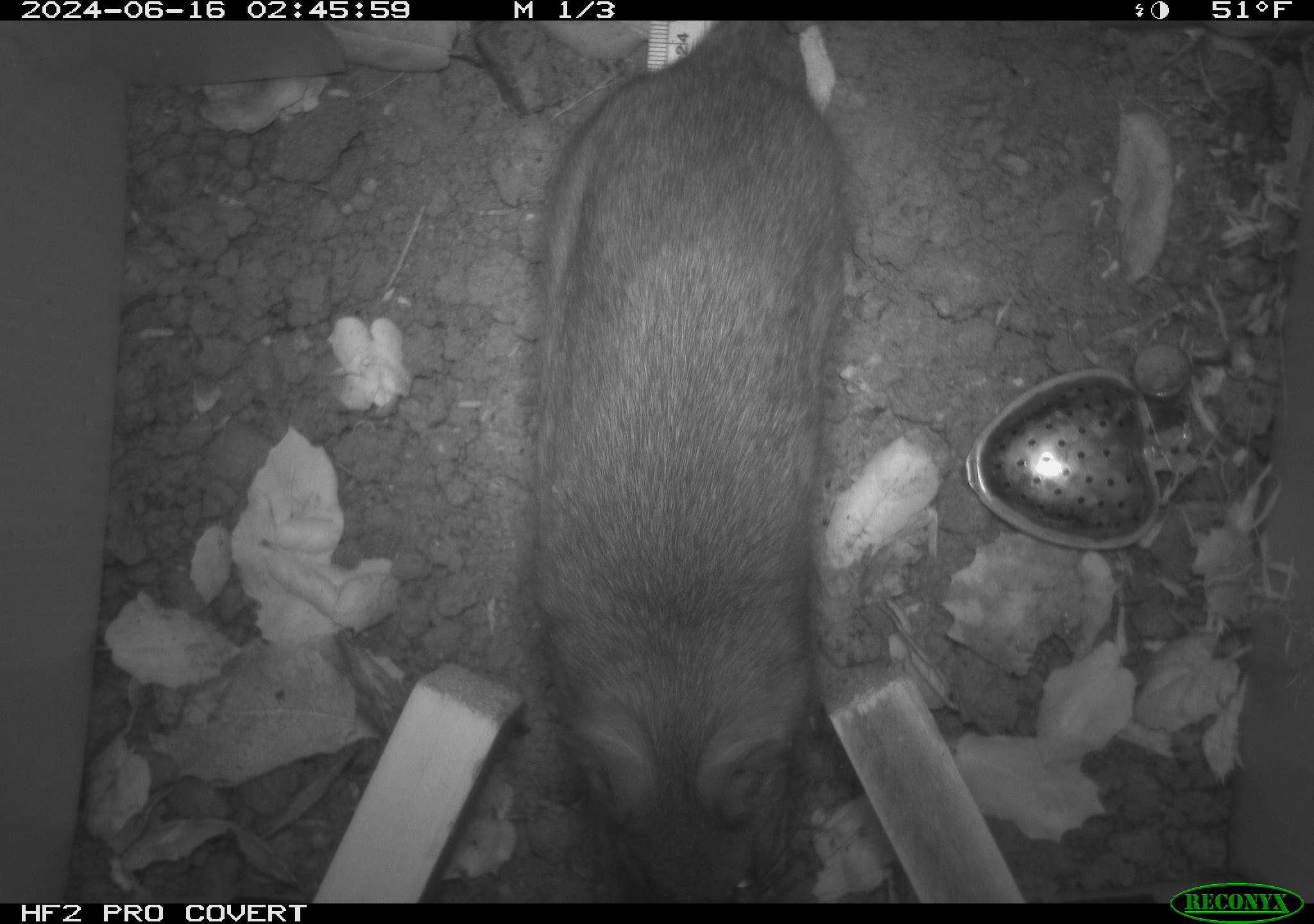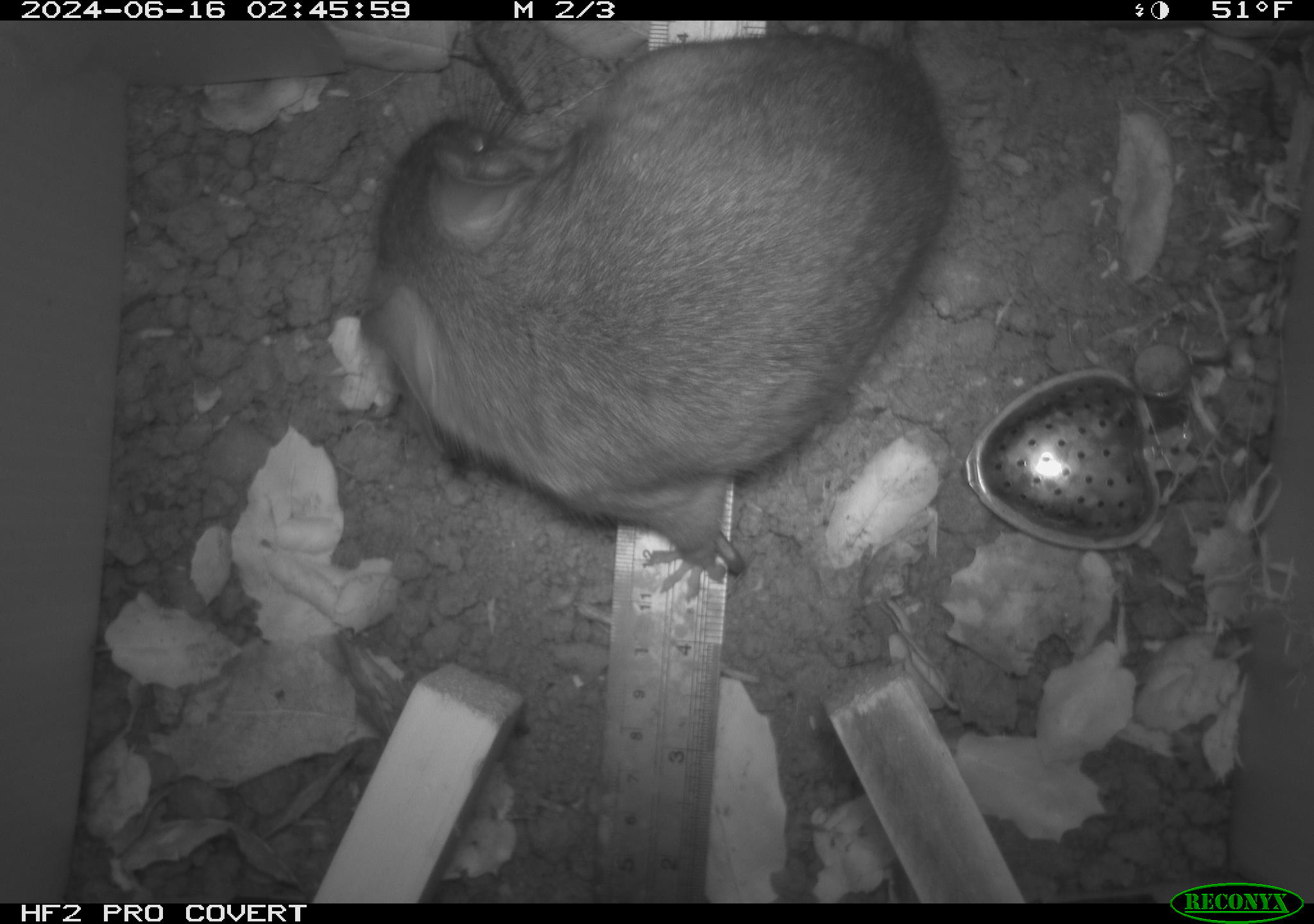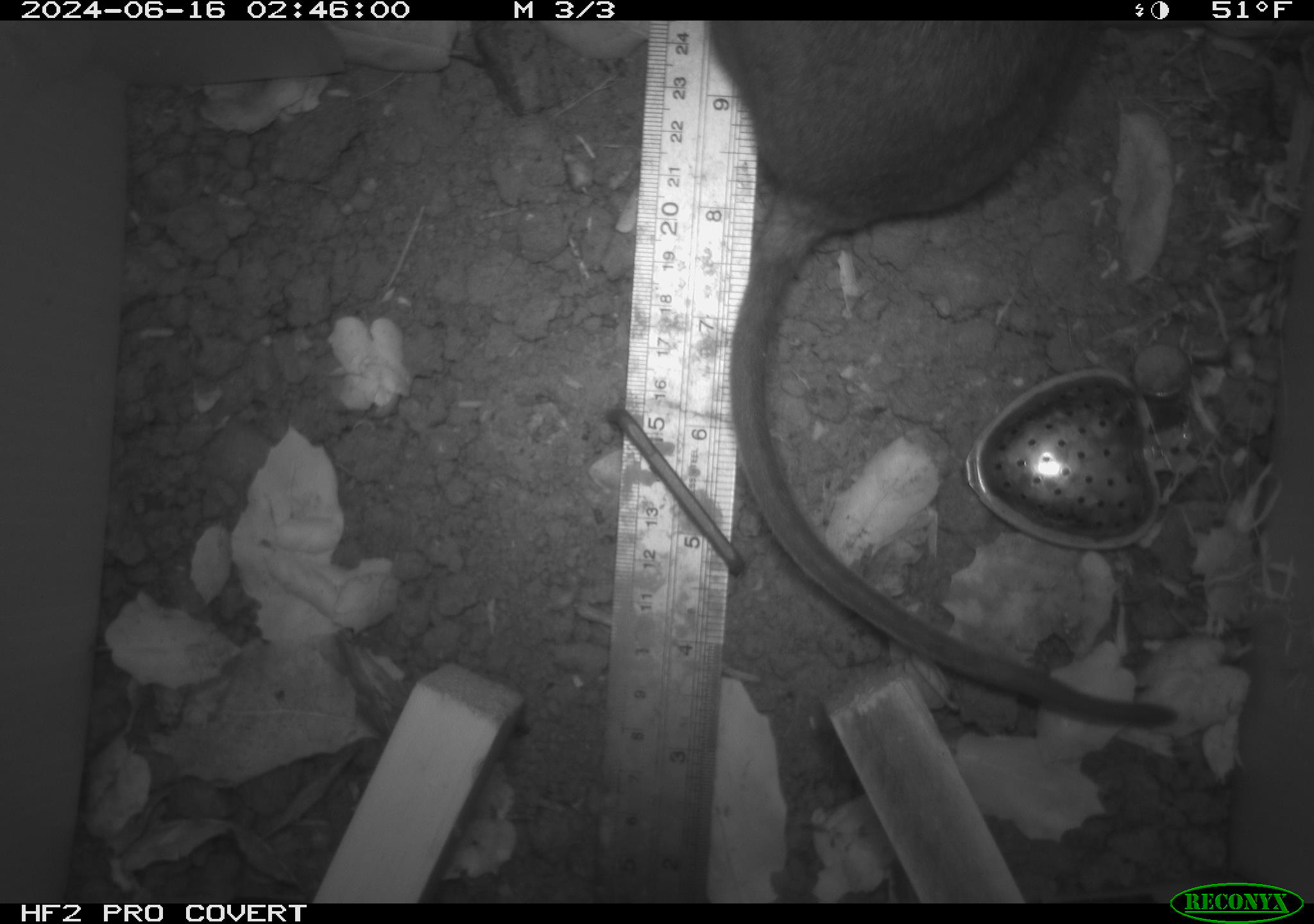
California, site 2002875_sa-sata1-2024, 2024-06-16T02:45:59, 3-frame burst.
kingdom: Animalia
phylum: Chordata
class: Mammalia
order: Rodentia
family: Cricetidae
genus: Neotoma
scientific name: Neotoma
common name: pack rat or woodrat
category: neotoma species